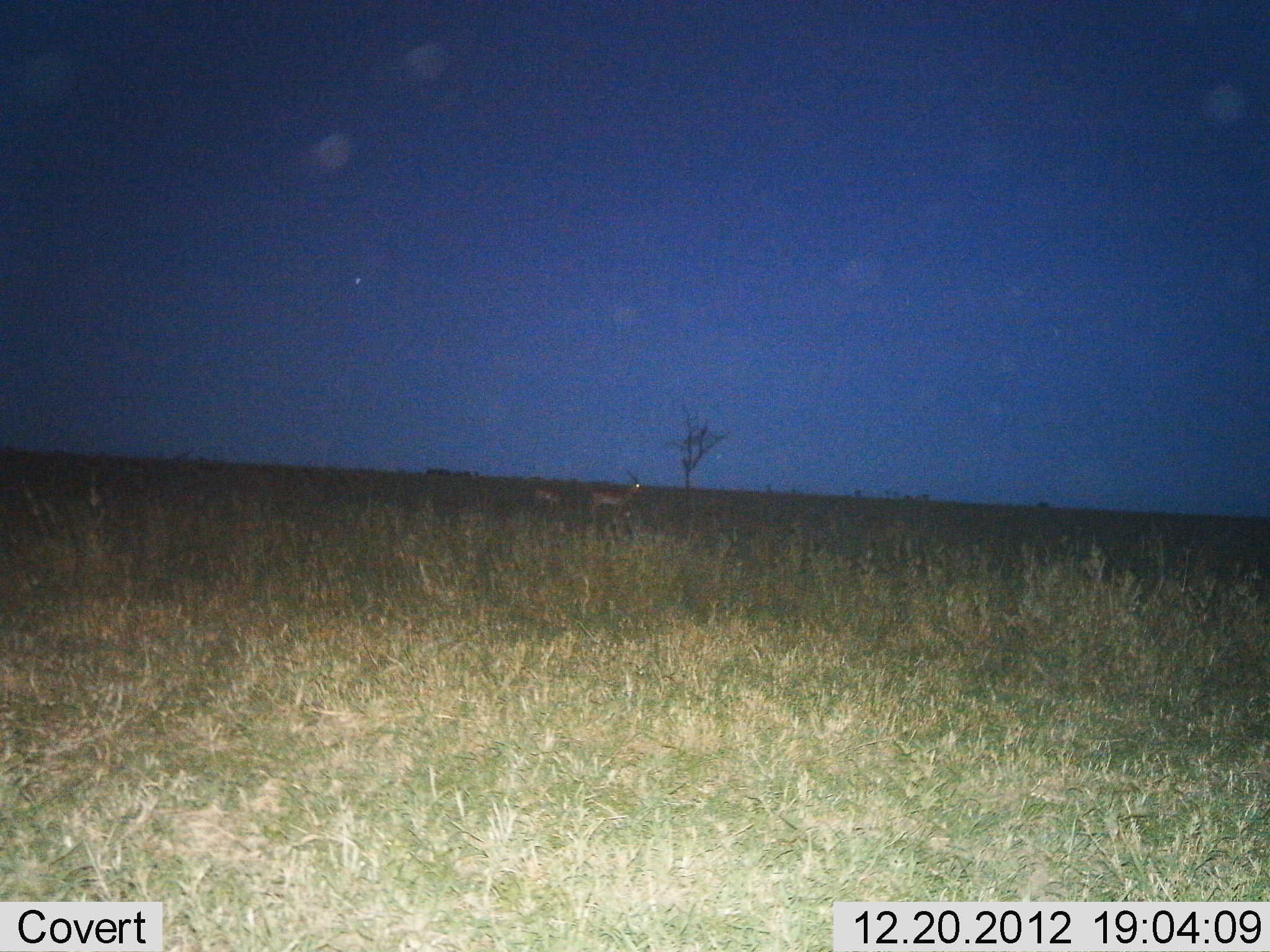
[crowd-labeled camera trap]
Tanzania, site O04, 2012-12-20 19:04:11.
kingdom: Animalia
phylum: Chordata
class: Mammalia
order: Artiodactyla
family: Bovidae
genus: Nanger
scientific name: Nanger granti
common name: grant's gazelle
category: gazellegrants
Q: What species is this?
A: Gazellegrants (grant's gazelle) (Nanger granti).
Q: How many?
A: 2.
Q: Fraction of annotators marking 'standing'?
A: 86%.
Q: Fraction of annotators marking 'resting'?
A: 0%.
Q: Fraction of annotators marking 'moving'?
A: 9%.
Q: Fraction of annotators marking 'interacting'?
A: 0%.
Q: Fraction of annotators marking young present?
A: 23%.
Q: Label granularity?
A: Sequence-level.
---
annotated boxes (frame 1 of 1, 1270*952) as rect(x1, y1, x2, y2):
animal: rect(586, 470, 643, 524); rect(534, 485, 566, 511)